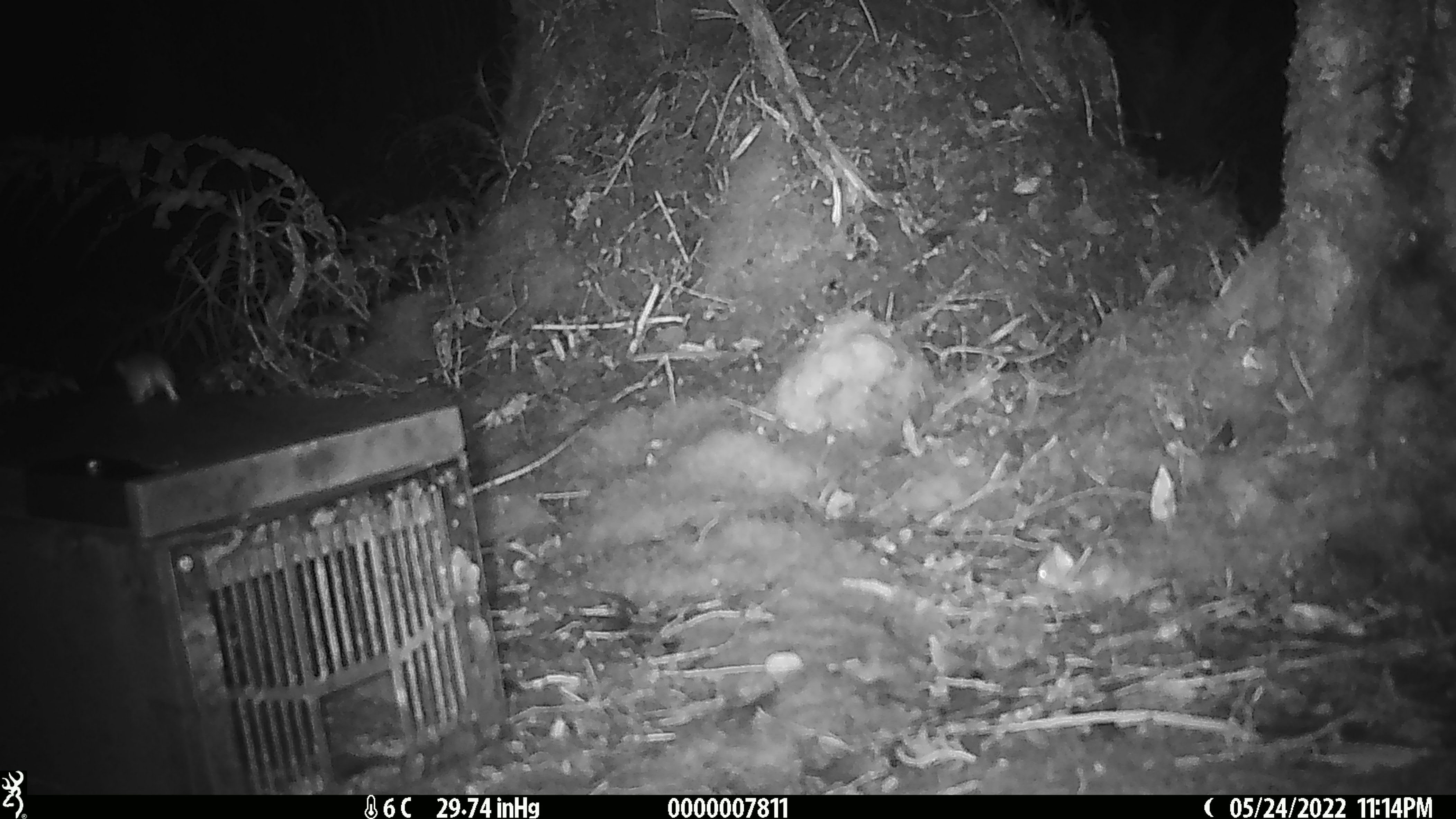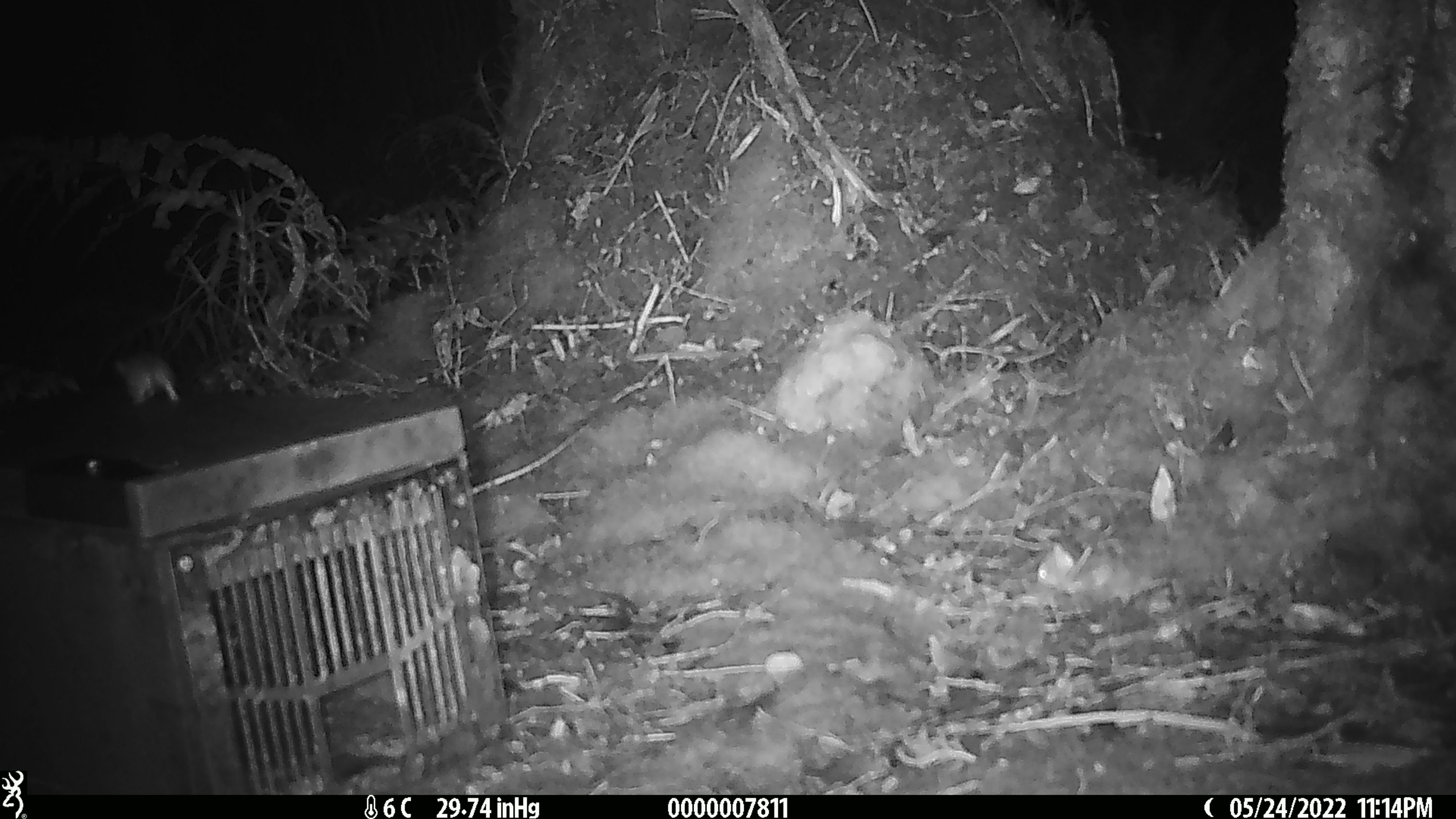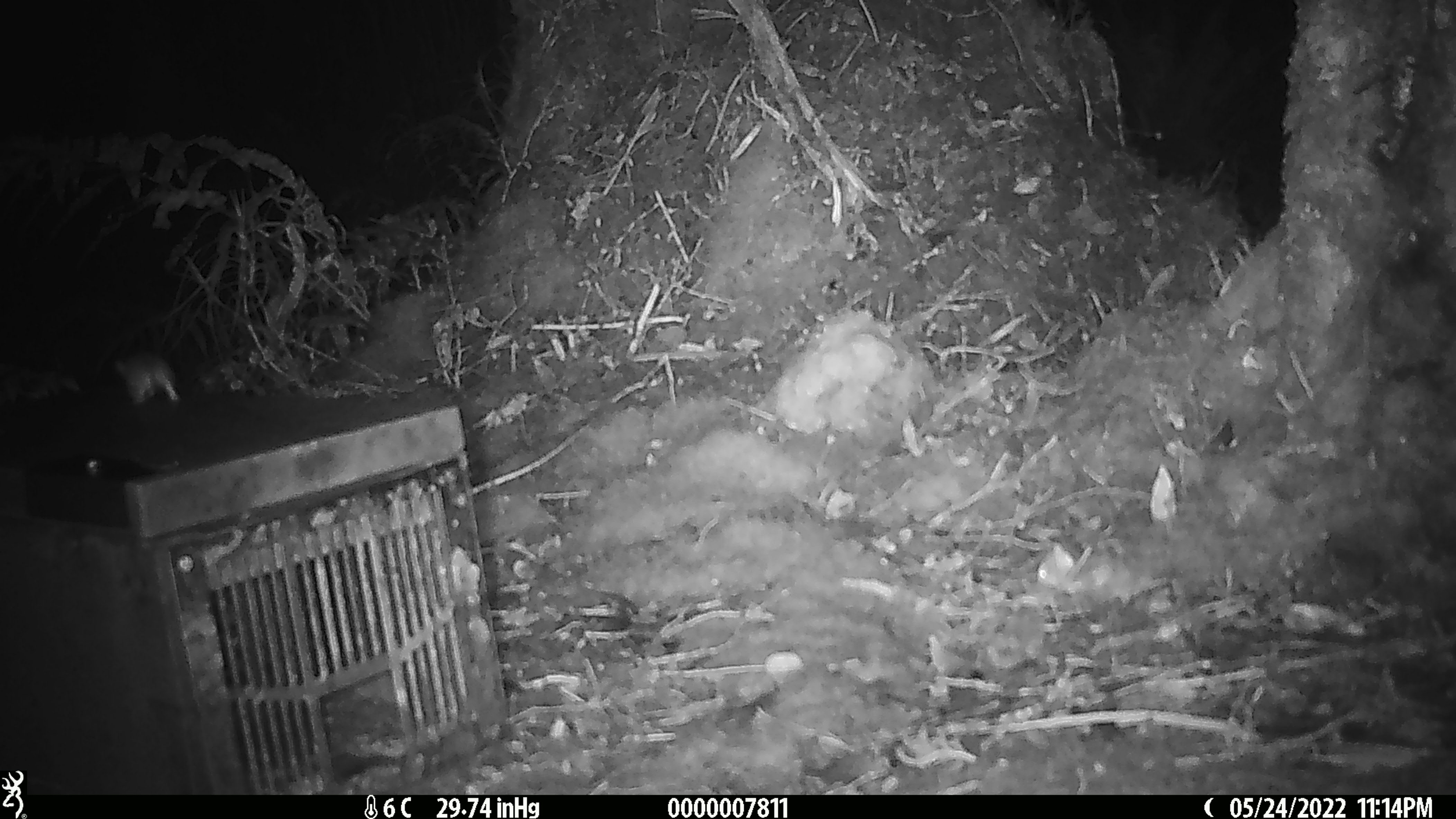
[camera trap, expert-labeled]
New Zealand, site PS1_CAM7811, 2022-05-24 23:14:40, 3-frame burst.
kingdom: Animalia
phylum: Chordata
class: Mammalia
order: Rodentia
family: Muridae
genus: Mus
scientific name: Mus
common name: mouse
Mouse (Mus).